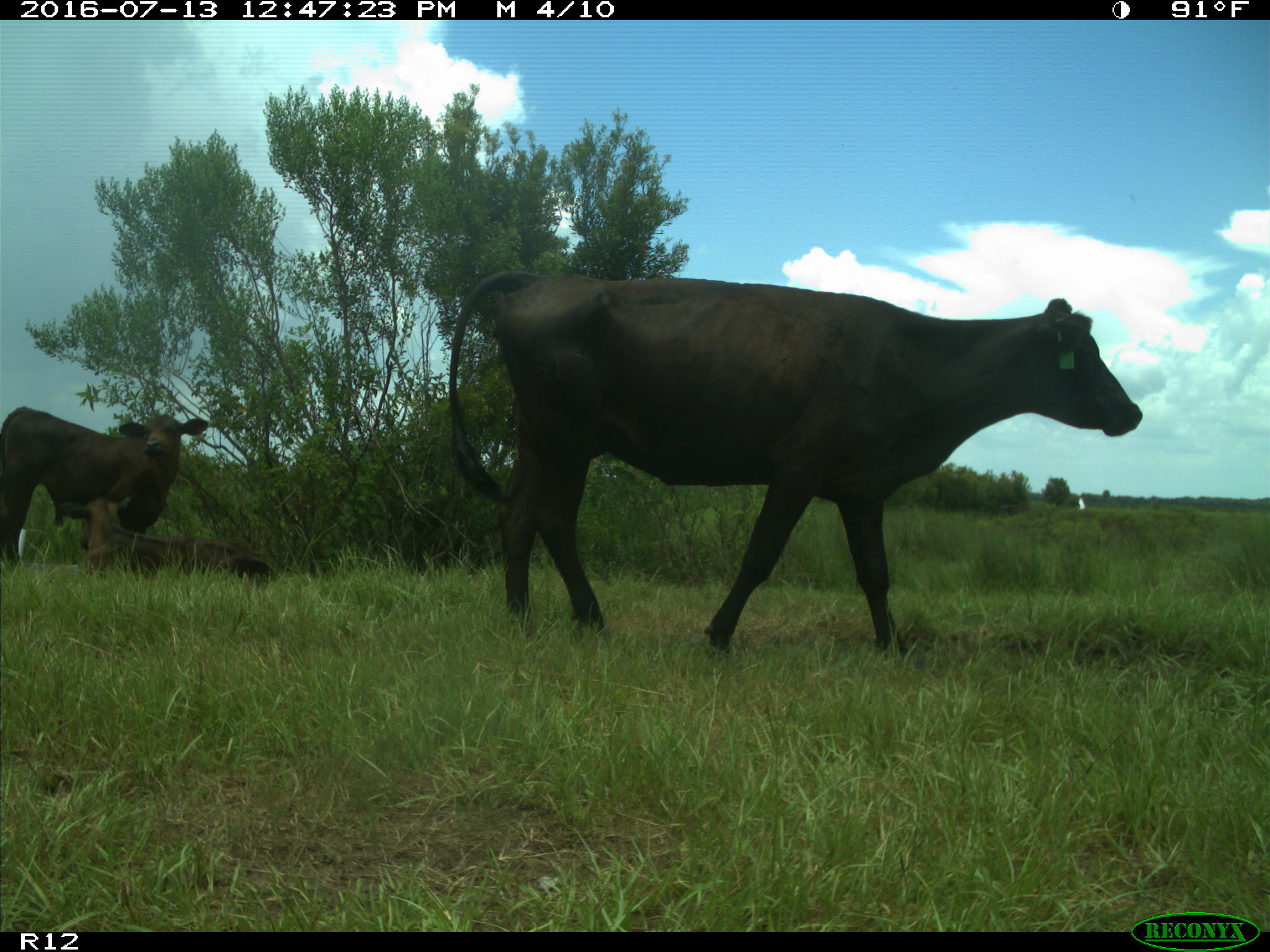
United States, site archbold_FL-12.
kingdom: Animalia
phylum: Chordata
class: Mammalia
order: Artiodactyla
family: Bovidae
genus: Bos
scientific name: Bos taurus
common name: domestic cow